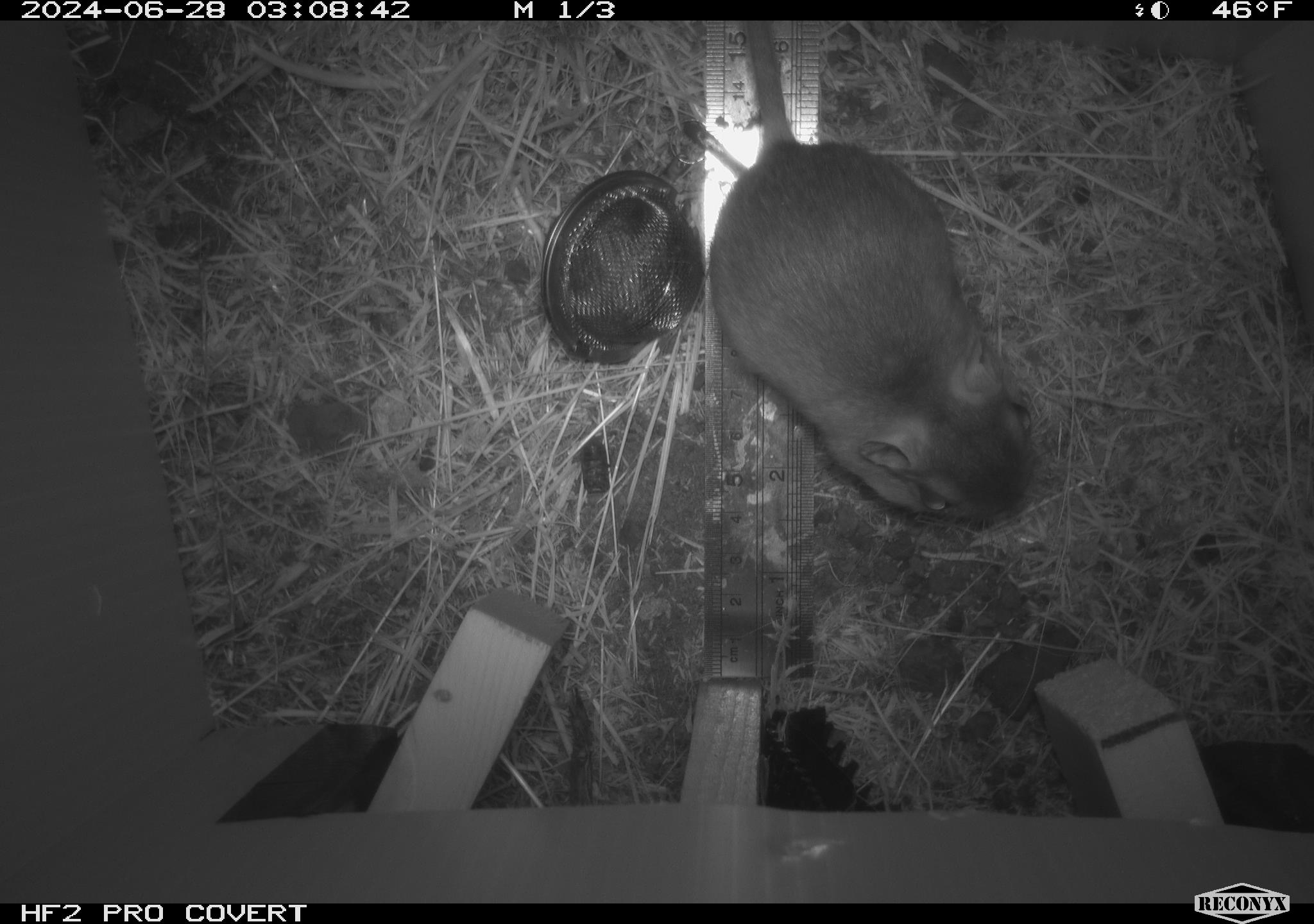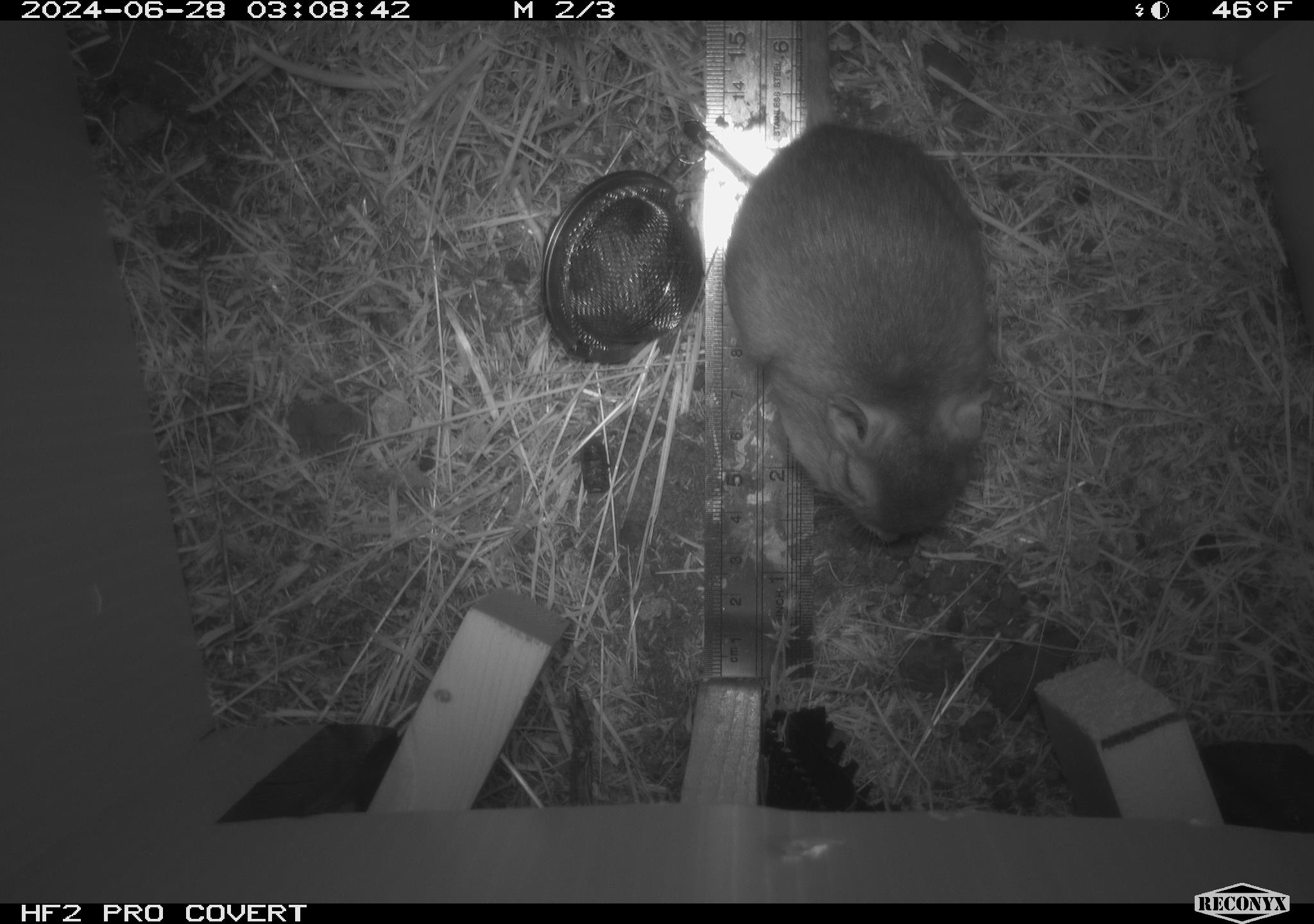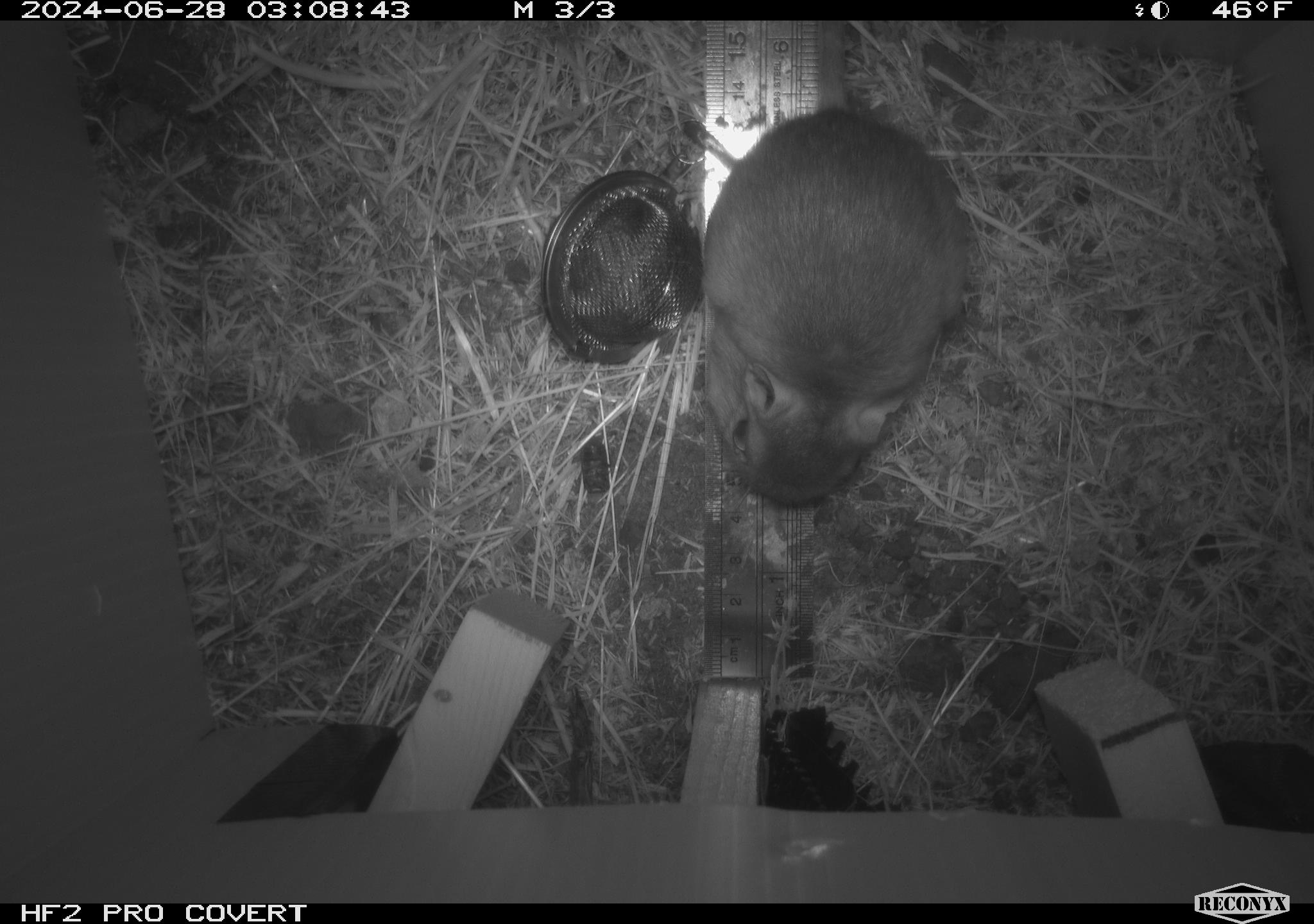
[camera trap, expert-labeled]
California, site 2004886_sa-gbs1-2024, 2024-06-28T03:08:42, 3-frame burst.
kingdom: Animalia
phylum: Chordata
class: Mammalia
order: Rodentia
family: Heteromyidae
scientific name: Heteromyidae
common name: kangaroo rats and pocket mice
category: heteromyidae family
Heteromyidae family (kangaroo rats and pocket mice) (Heteromyidae).